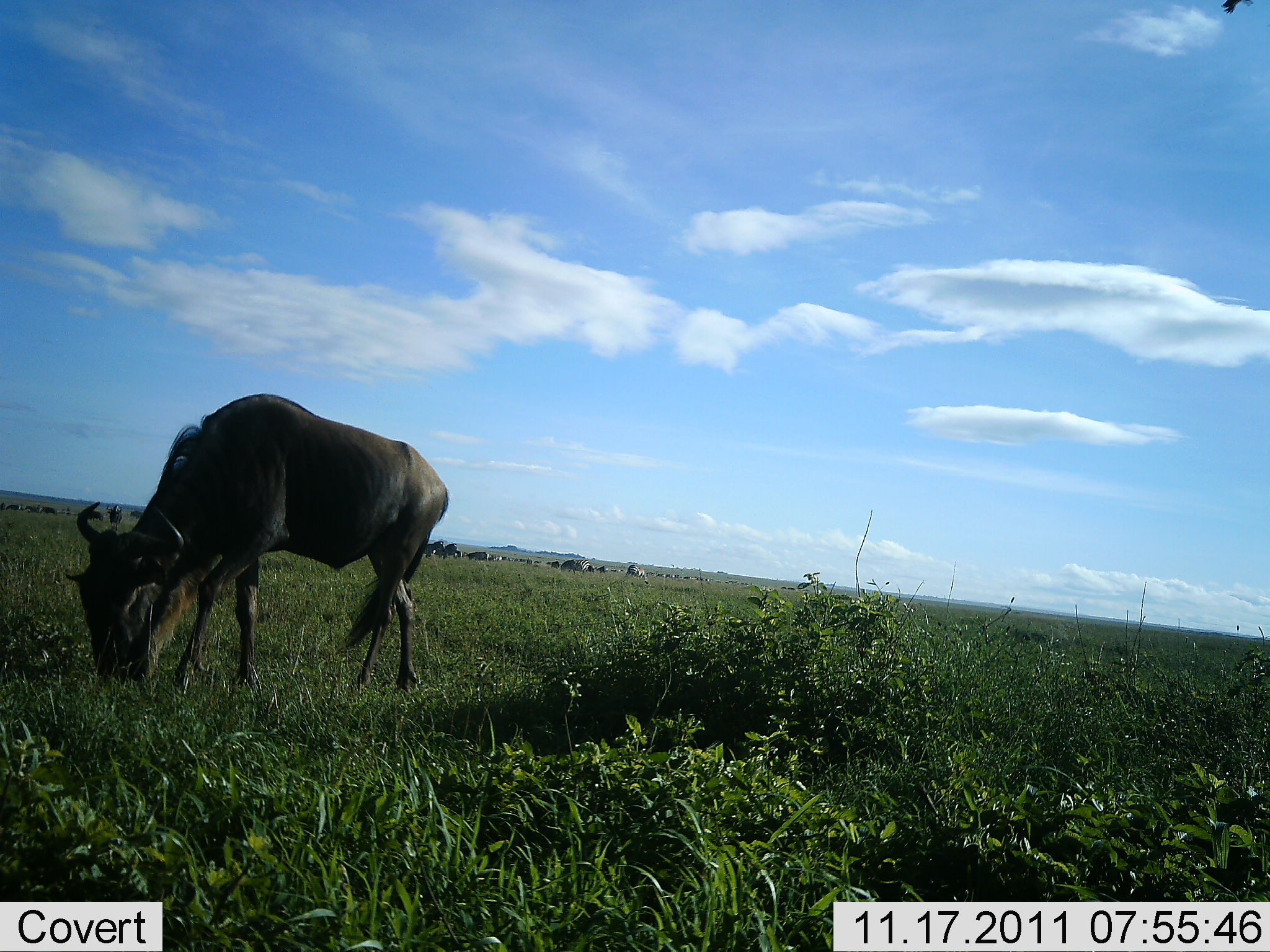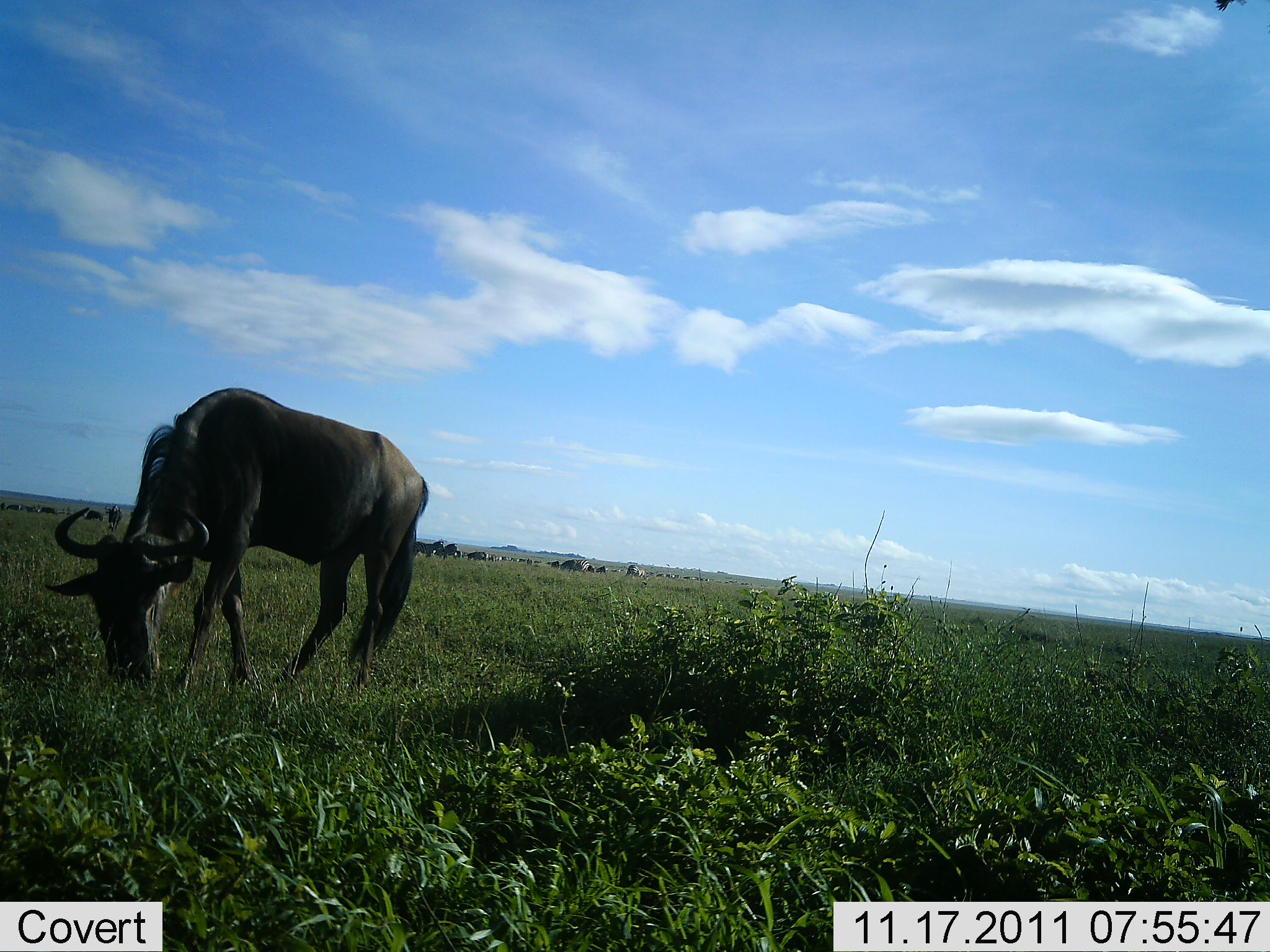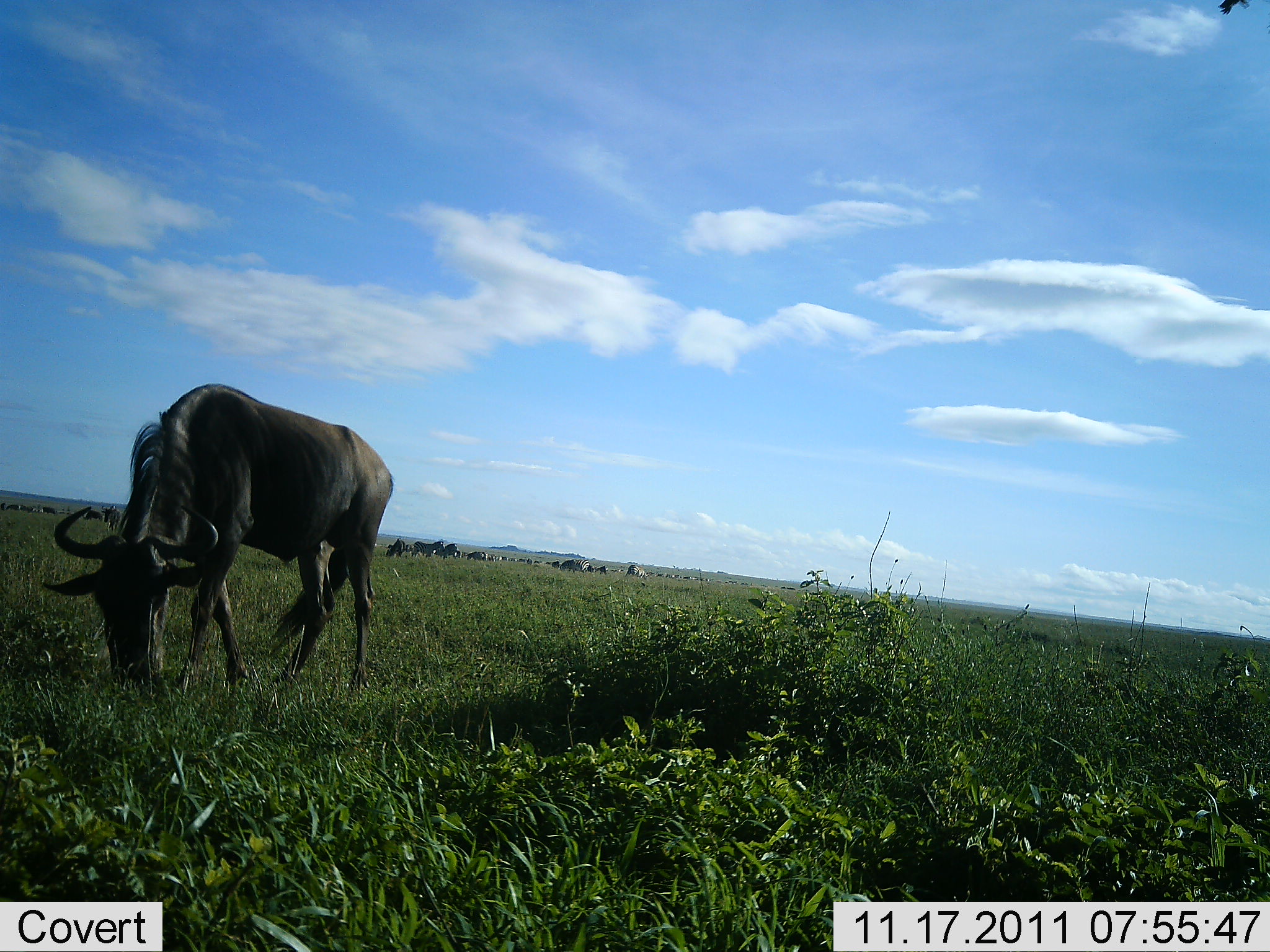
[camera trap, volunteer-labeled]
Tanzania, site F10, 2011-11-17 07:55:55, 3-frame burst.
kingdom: Animalia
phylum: Chordata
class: Mammalia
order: Artiodactyla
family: Bovidae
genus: Connochaetes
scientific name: Connochaetes taurinus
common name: blue wildebeest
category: wildebeest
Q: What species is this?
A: Wildebeest (blue wildebeest) (Connochaetes taurinus).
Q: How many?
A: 1.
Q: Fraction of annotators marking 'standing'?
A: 33%.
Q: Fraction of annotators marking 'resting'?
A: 0%.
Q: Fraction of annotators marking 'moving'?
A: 0%.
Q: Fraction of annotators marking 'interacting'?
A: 0%.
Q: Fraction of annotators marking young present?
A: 0%.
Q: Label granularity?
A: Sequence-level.